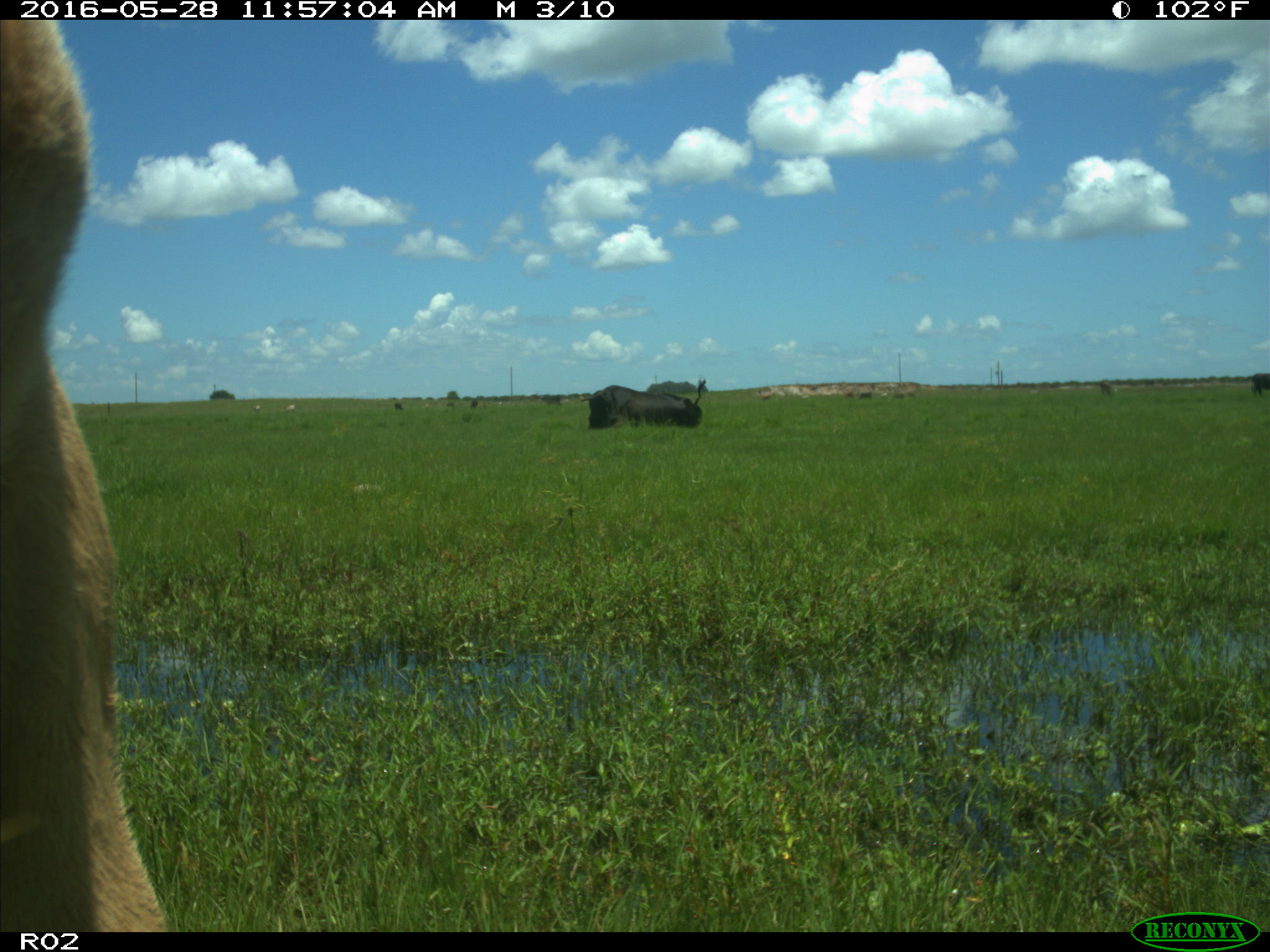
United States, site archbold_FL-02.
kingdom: Animalia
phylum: Chordata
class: Mammalia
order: Artiodactyla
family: Bovidae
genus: Bos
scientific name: Bos taurus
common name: domestic cow